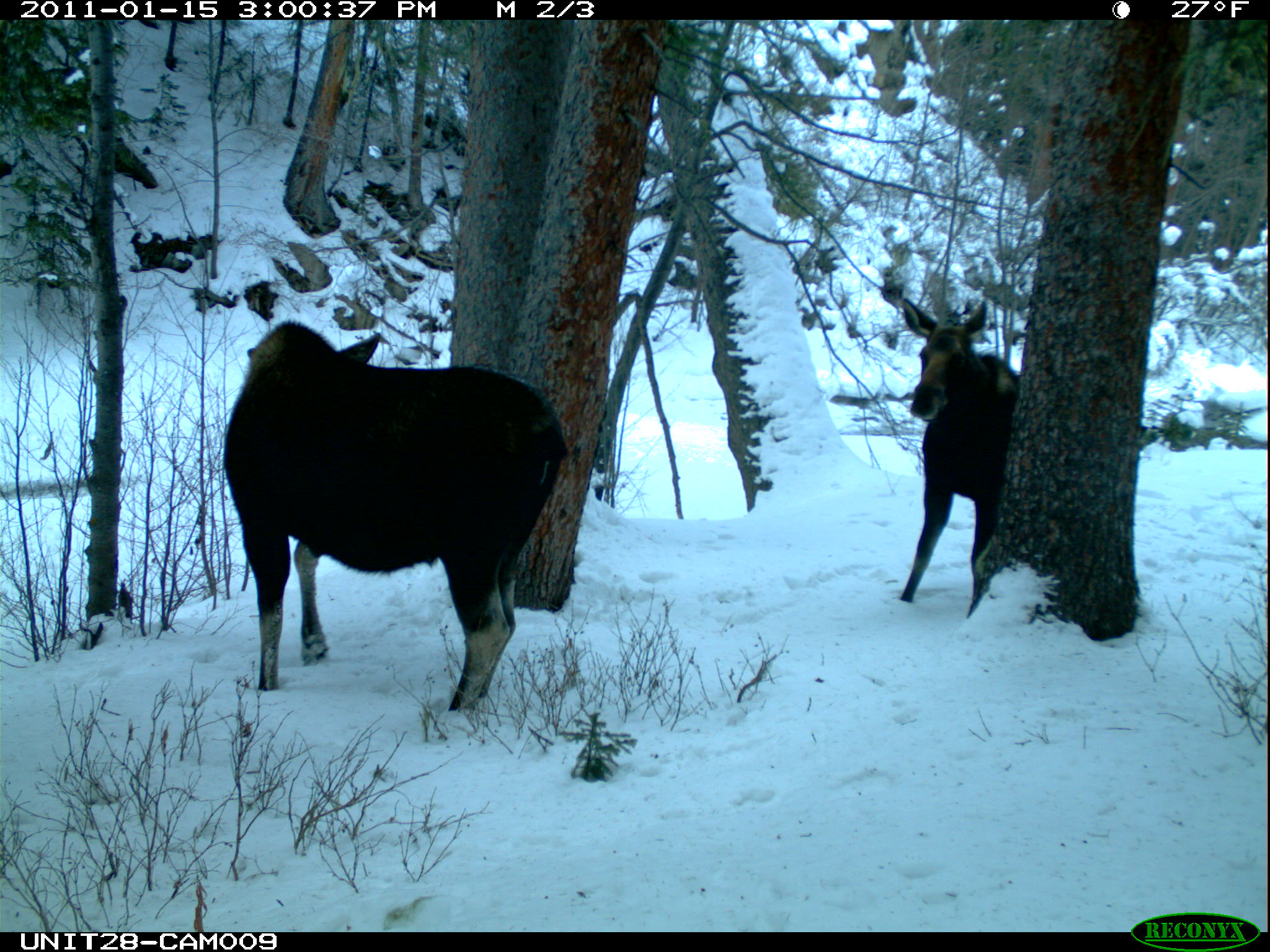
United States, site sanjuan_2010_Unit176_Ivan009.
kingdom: Animalia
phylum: Chordata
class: Mammalia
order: Artiodactyla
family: Cervidae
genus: Alces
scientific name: Alces alces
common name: moose